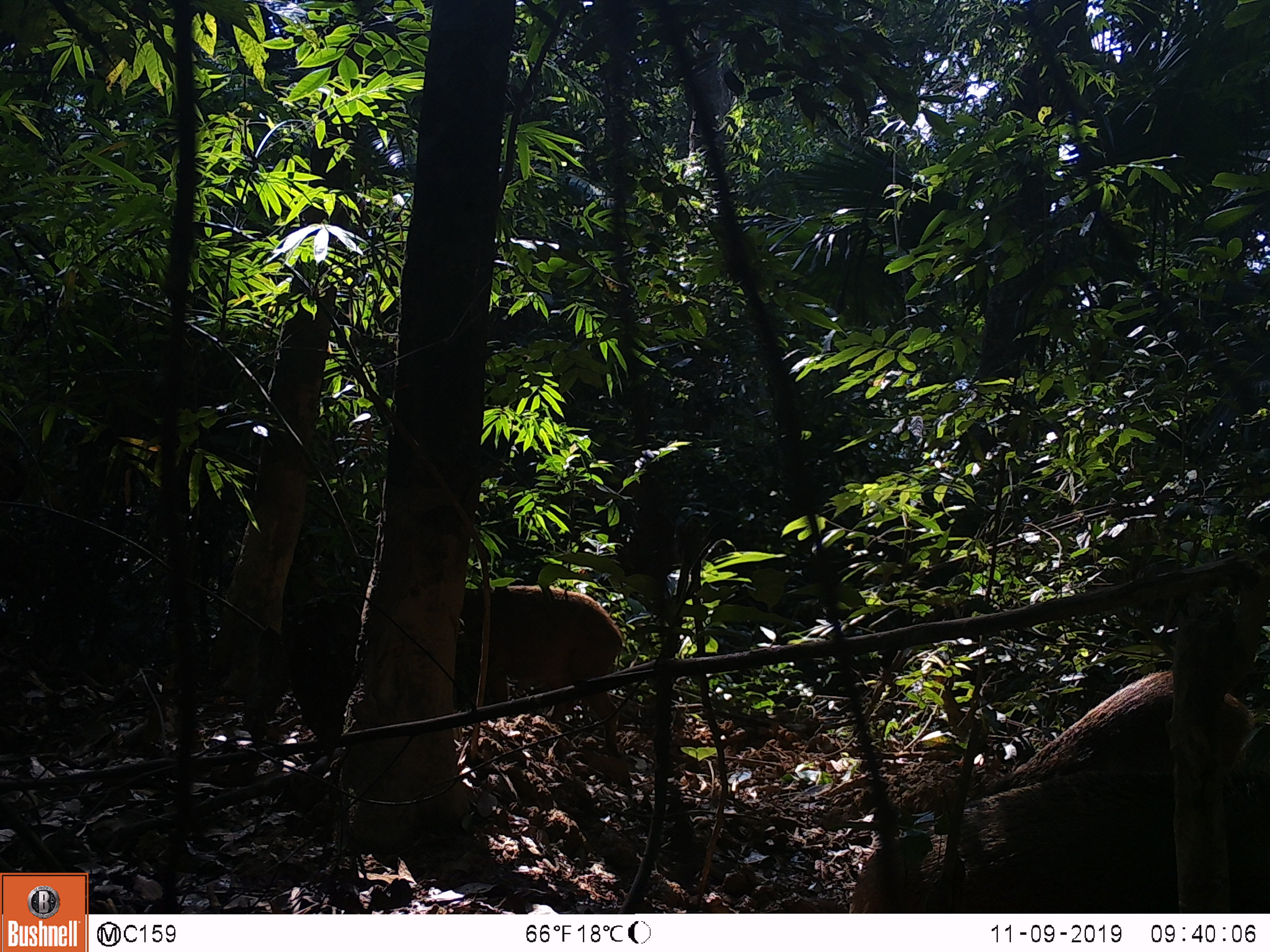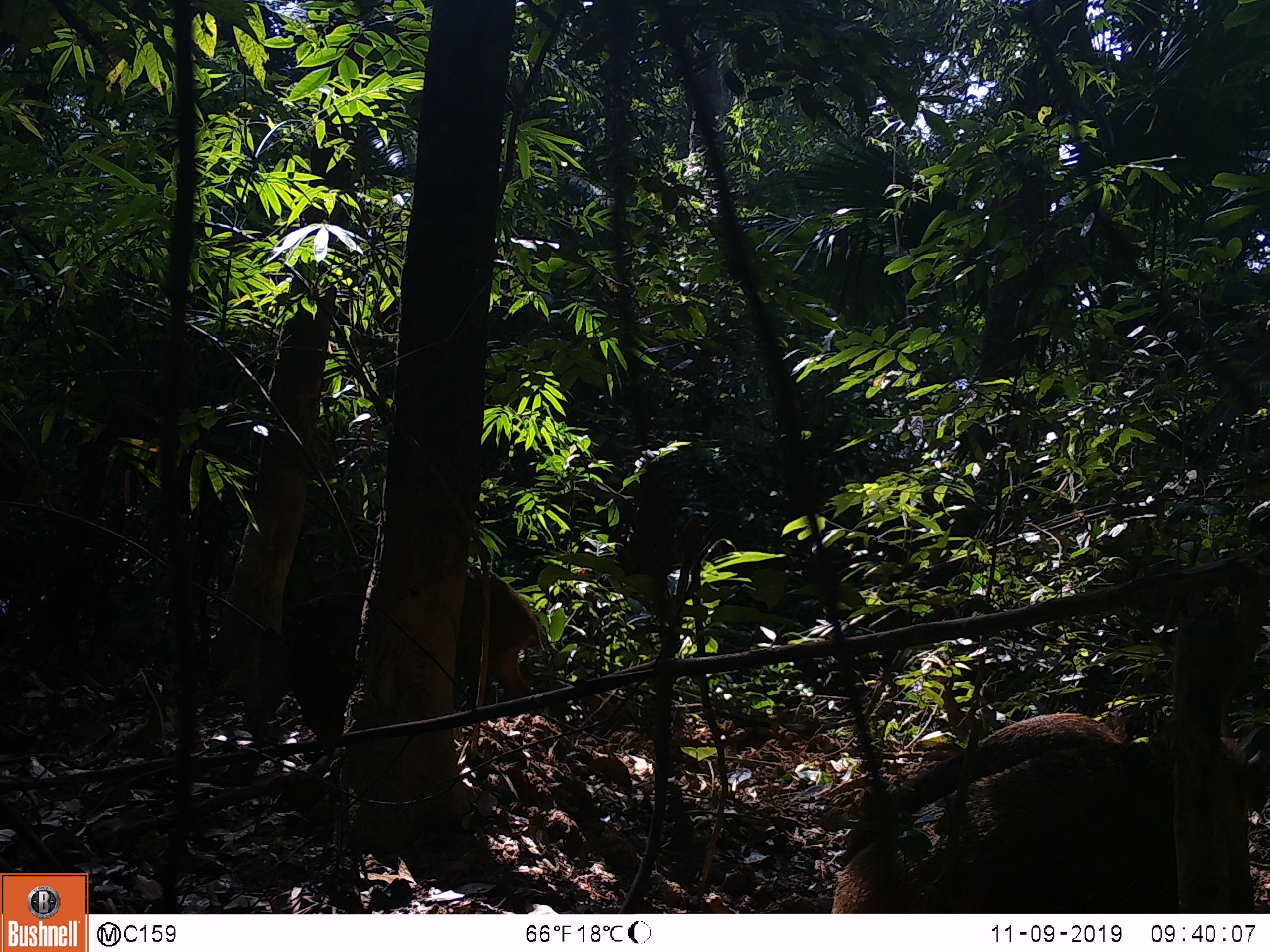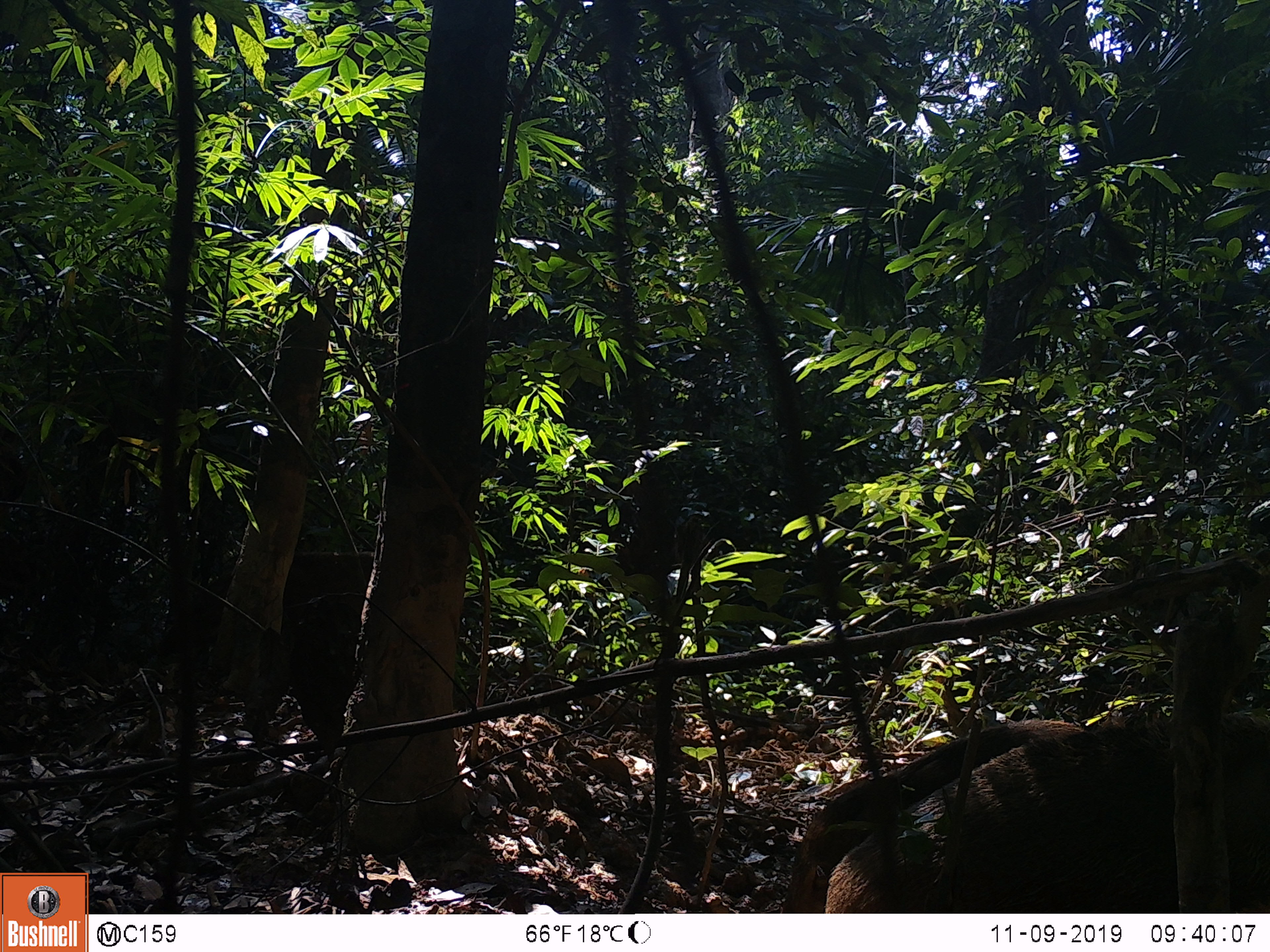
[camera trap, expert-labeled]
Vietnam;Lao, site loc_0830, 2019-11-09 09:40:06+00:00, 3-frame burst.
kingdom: Animalia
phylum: Chordata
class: Mammalia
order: Artiodactyla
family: Suidae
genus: Sus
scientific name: Sus scrofa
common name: eurasian wild pig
Eurasian wild pig (Sus scrofa). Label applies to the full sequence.